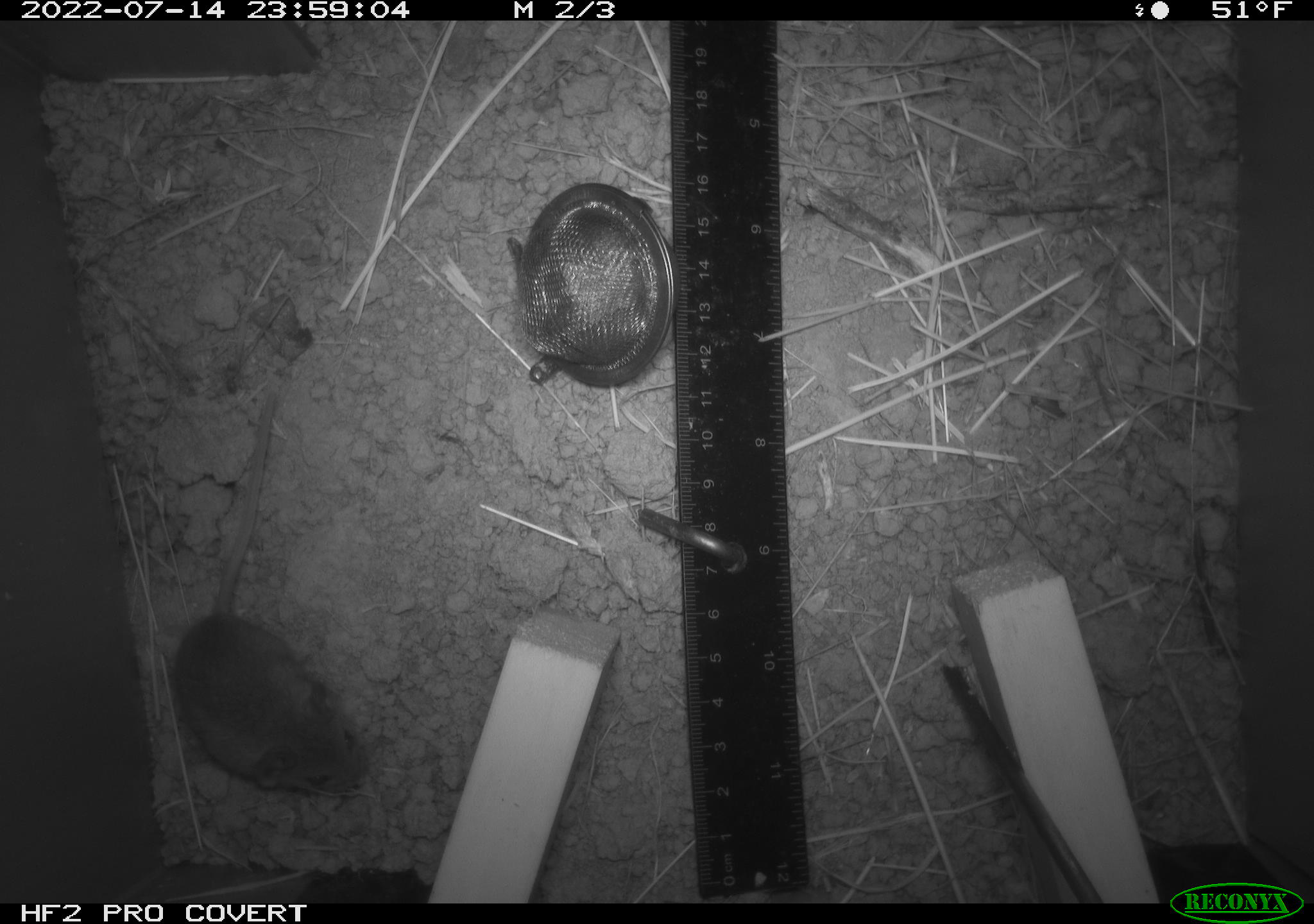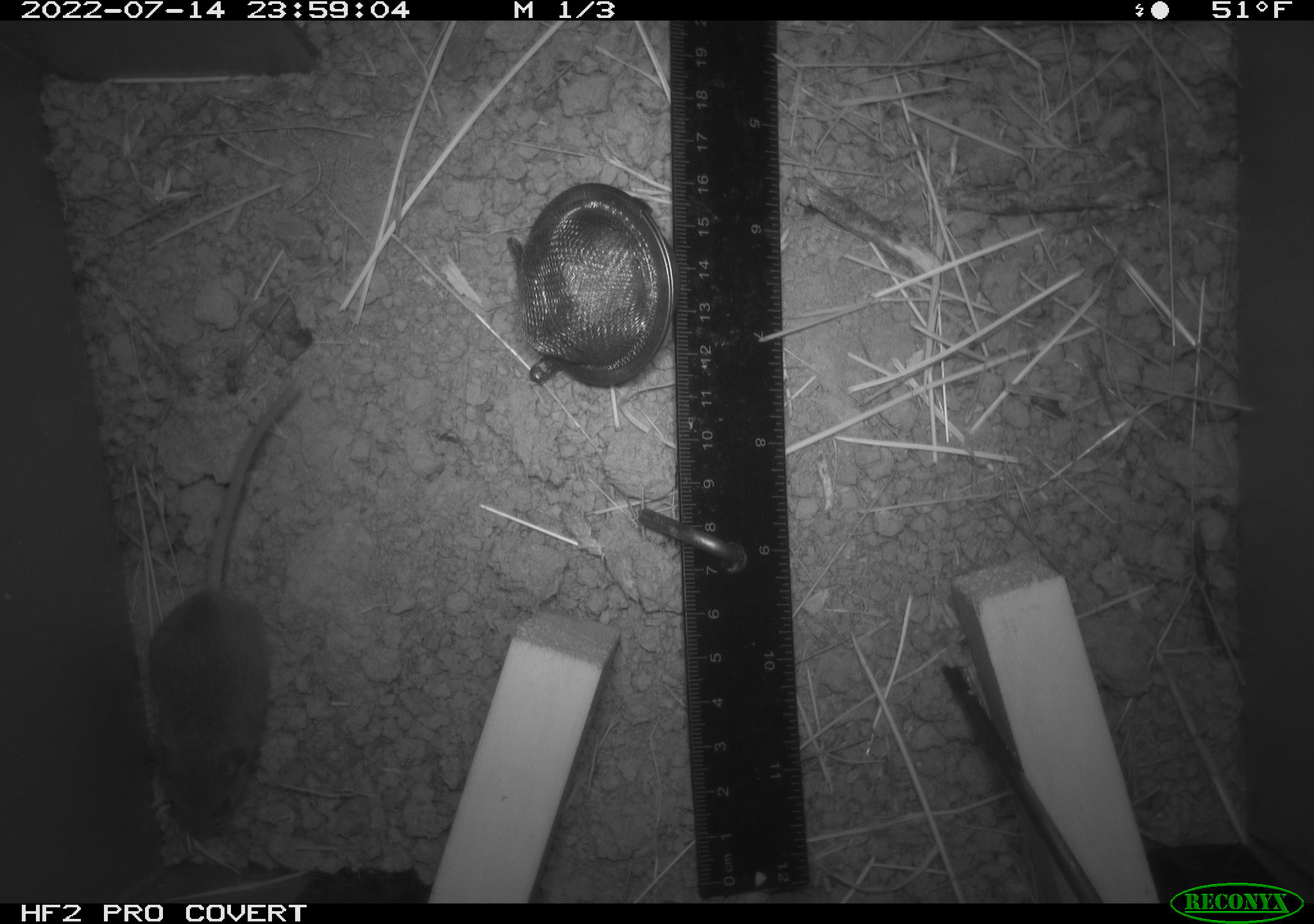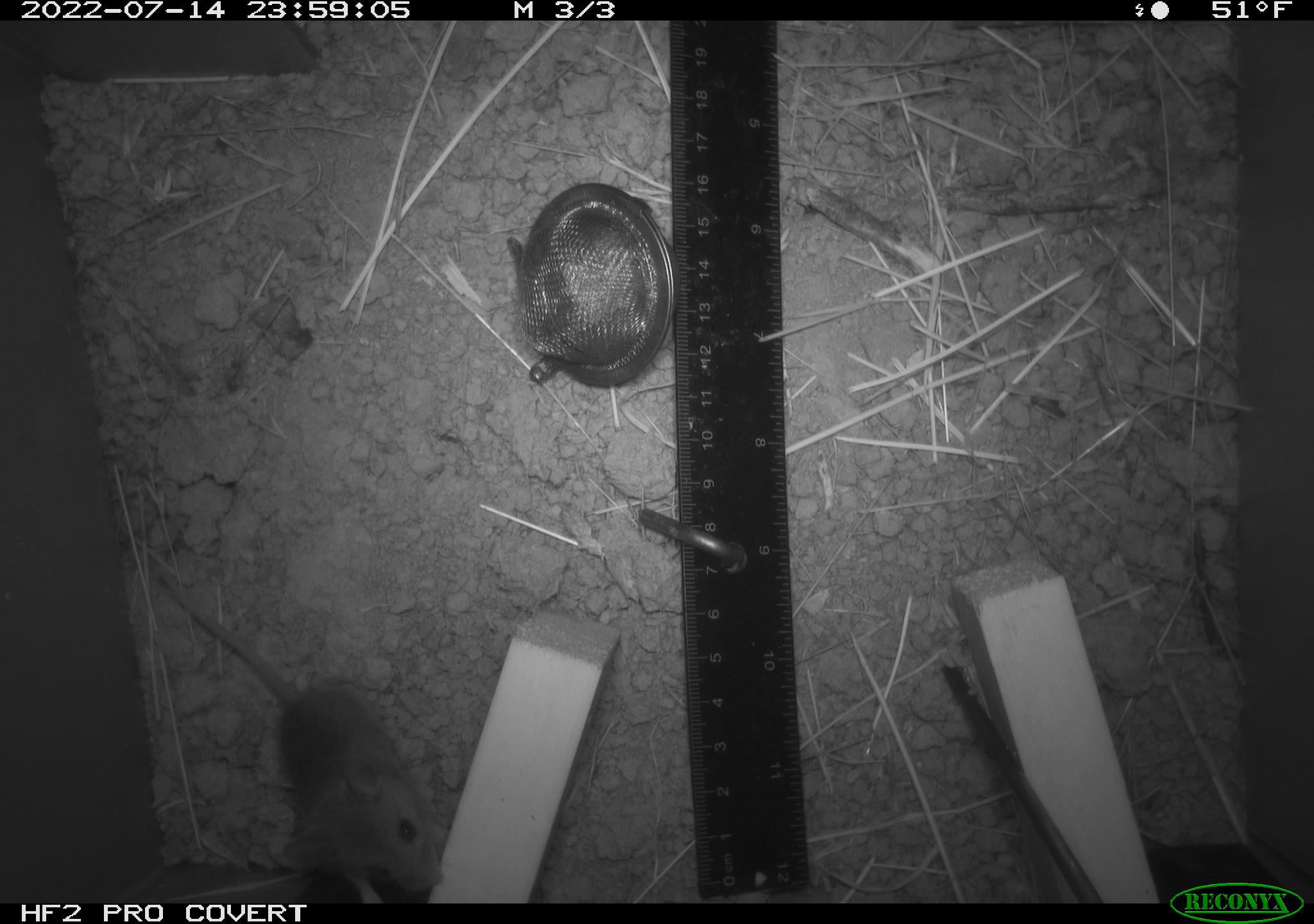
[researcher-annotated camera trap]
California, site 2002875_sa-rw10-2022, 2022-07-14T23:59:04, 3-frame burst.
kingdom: Animalia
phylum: Chordata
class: Mammalia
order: Rodentia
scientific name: Rodentia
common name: mouse species